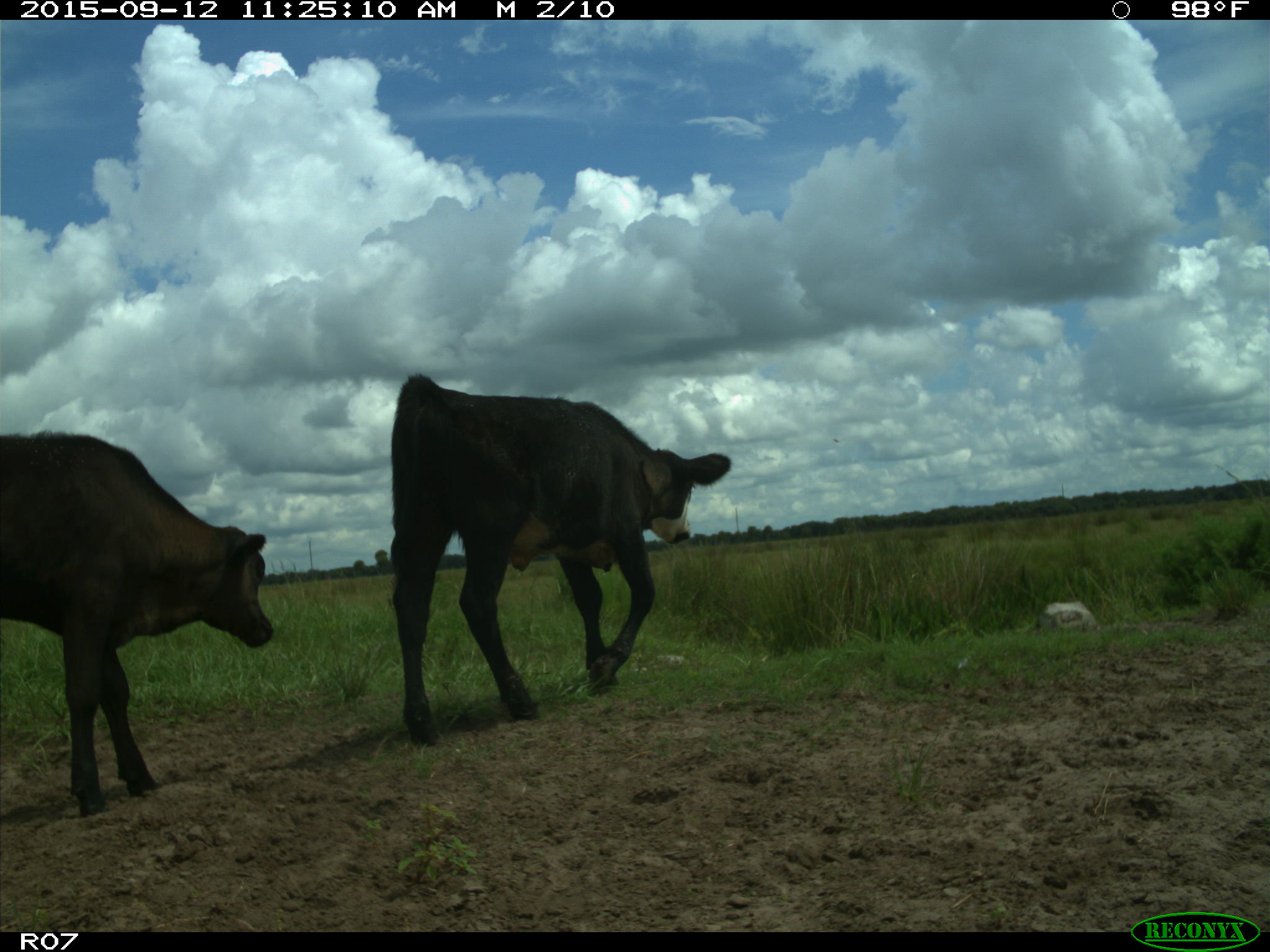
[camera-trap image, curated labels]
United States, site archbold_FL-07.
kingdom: Animalia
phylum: Chordata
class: Mammalia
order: Artiodactyla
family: Bovidae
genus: Bos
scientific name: Bos taurus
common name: domestic cow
Bos taurus (domestic cow).